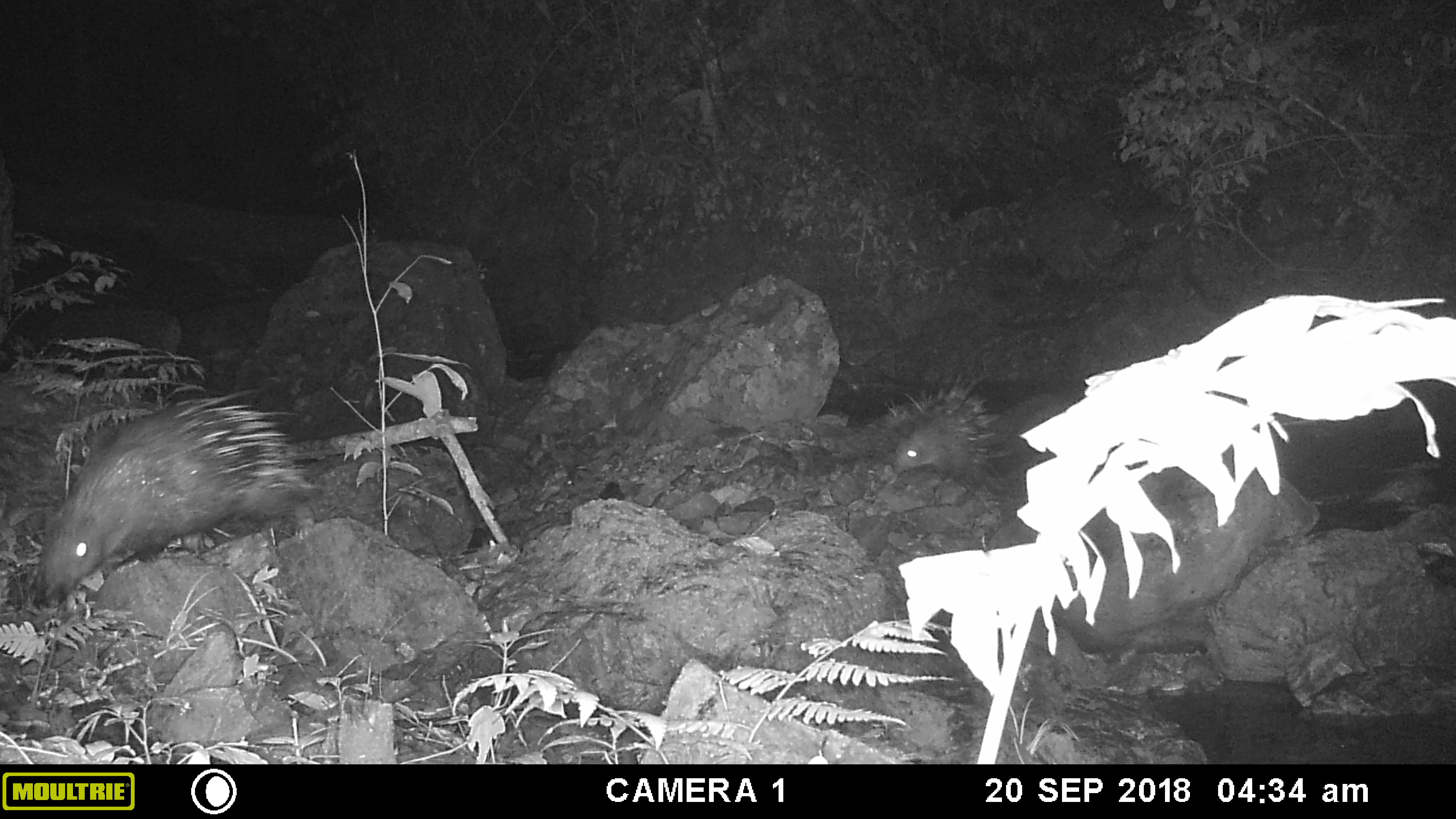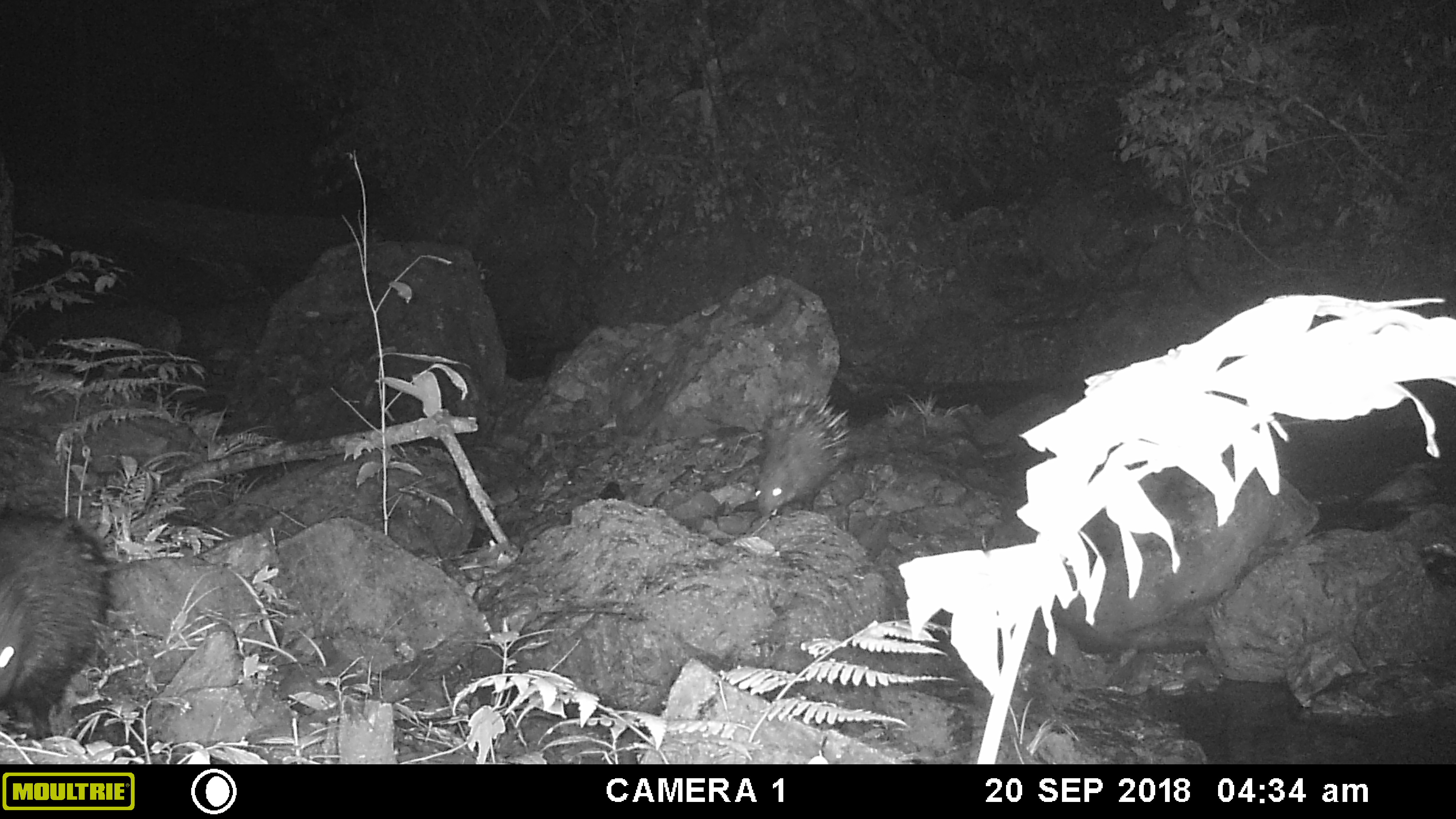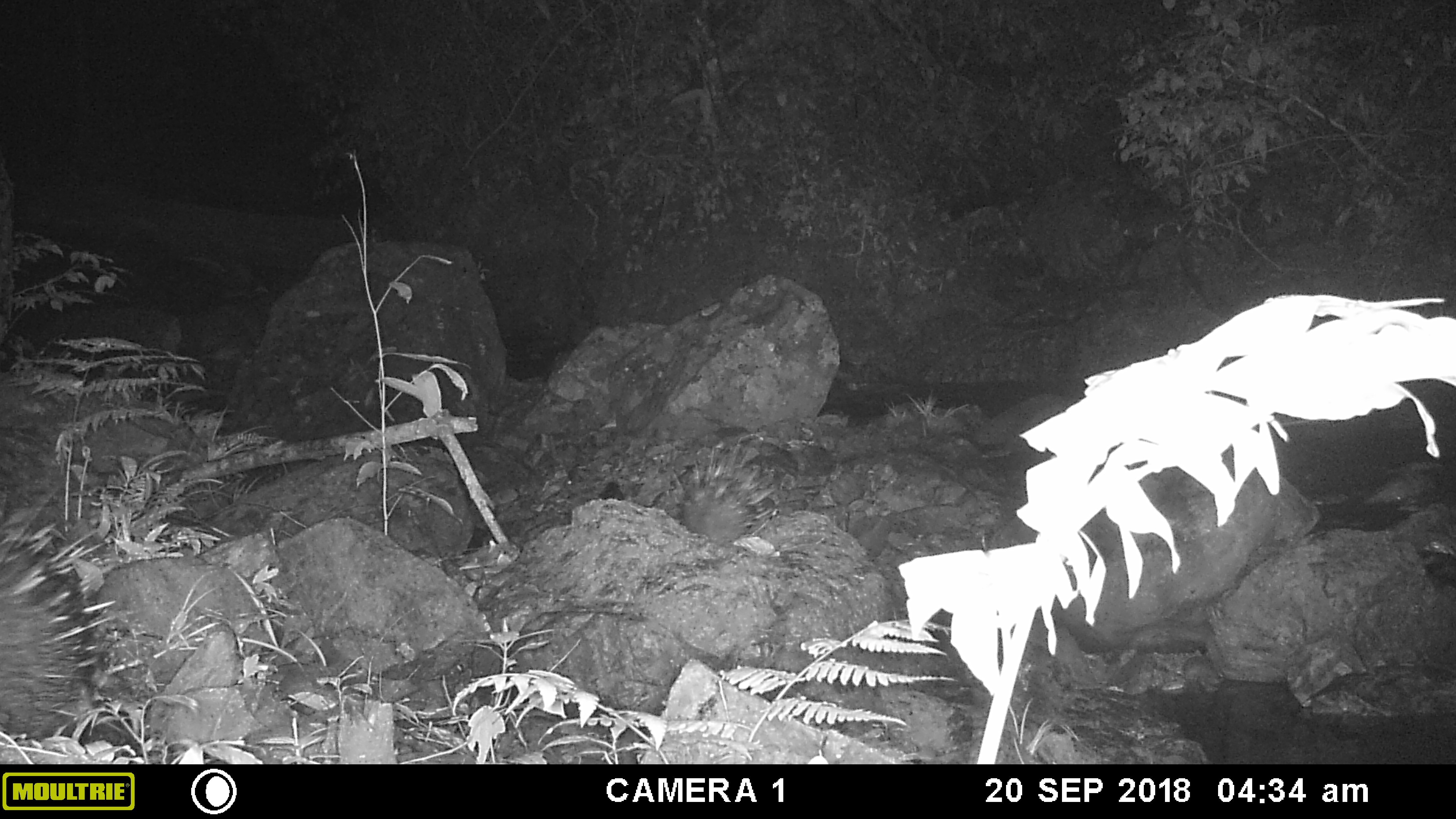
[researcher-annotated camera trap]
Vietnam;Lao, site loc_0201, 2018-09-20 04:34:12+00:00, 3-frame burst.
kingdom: Animalia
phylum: Chordata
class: Mammalia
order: Rodentia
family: Hystricidae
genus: Hystrix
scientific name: Hystrix brachyura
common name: malayan porcupine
Malayan porcupine (Hystrix brachyura). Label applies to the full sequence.